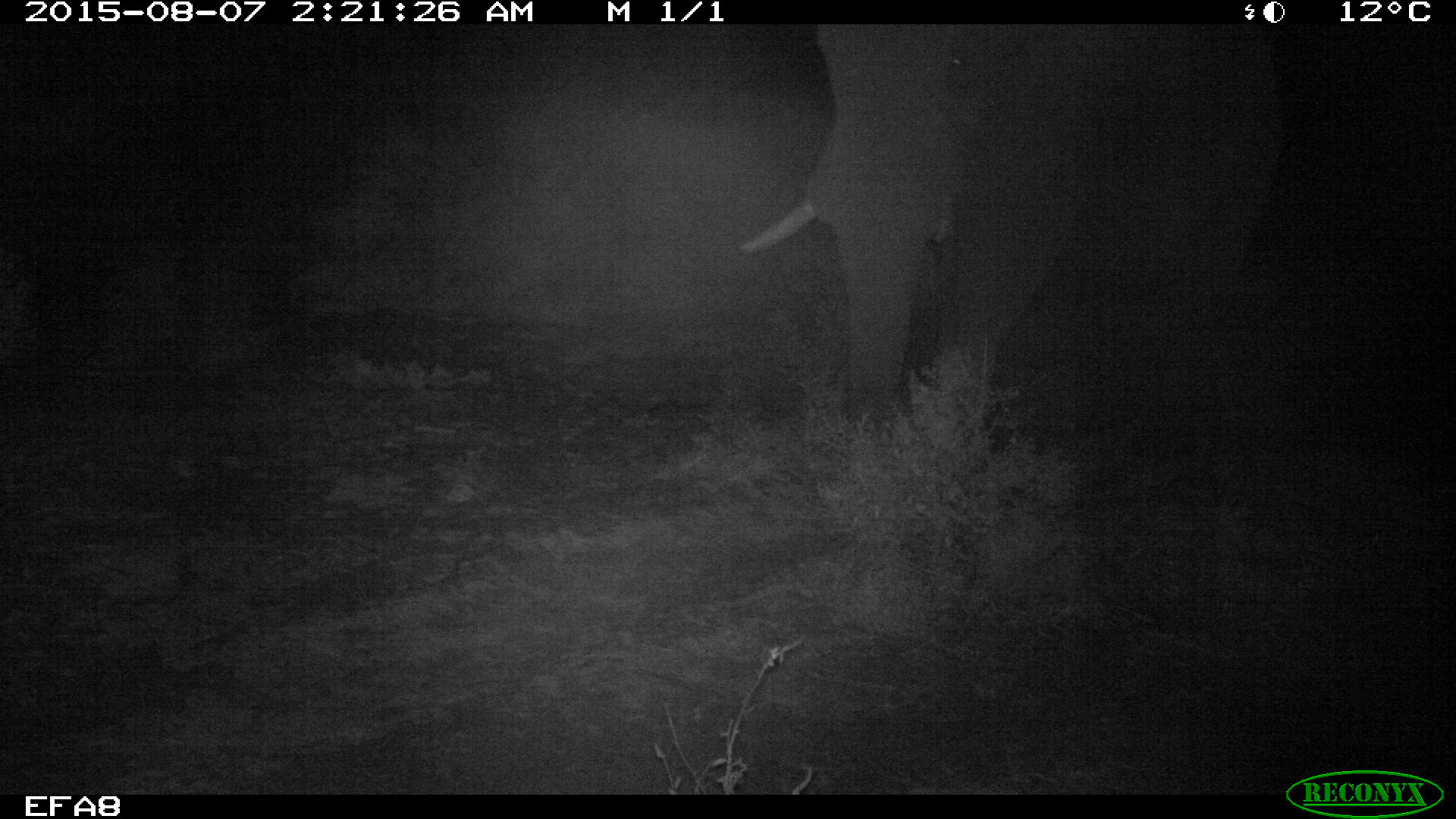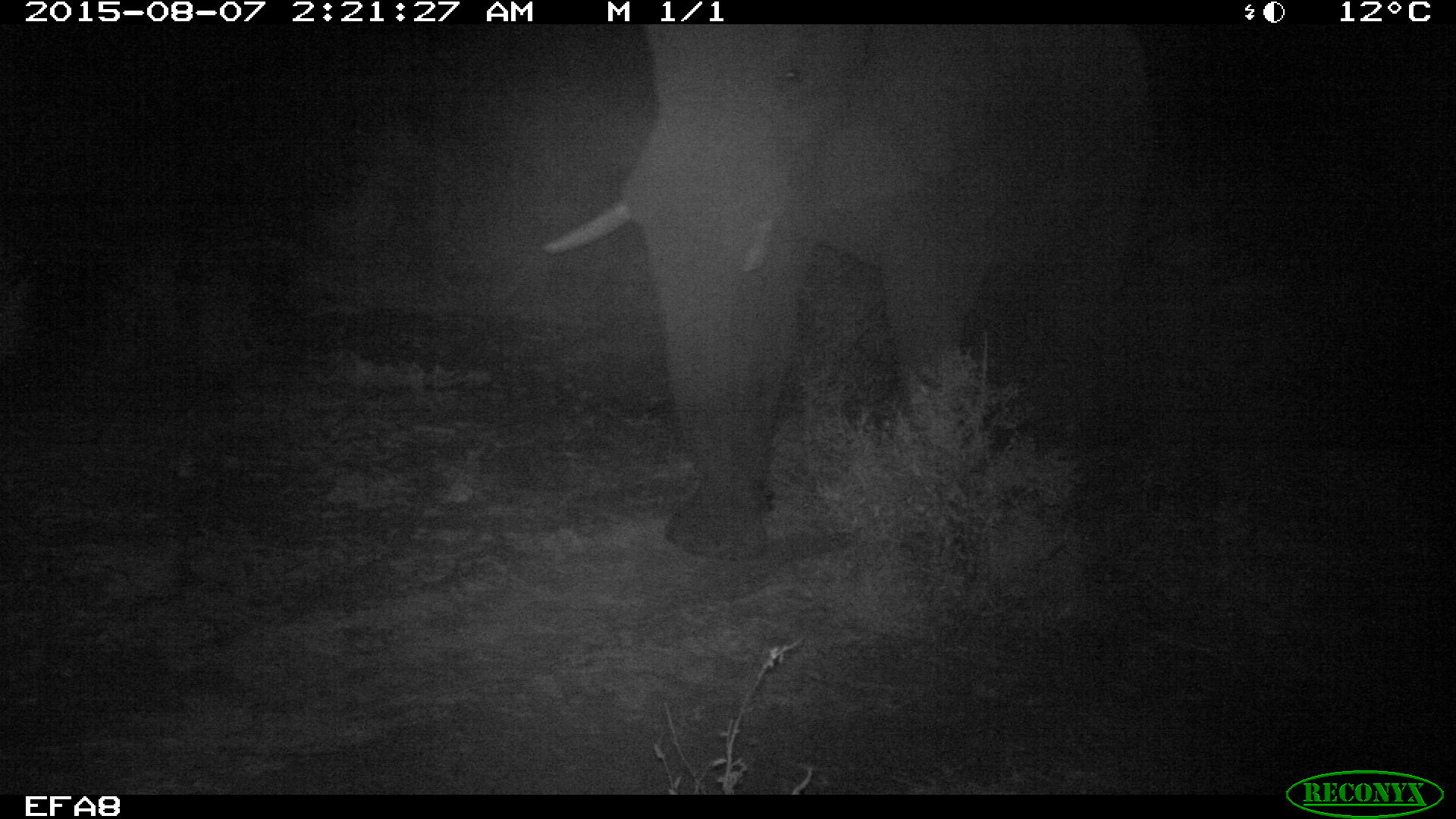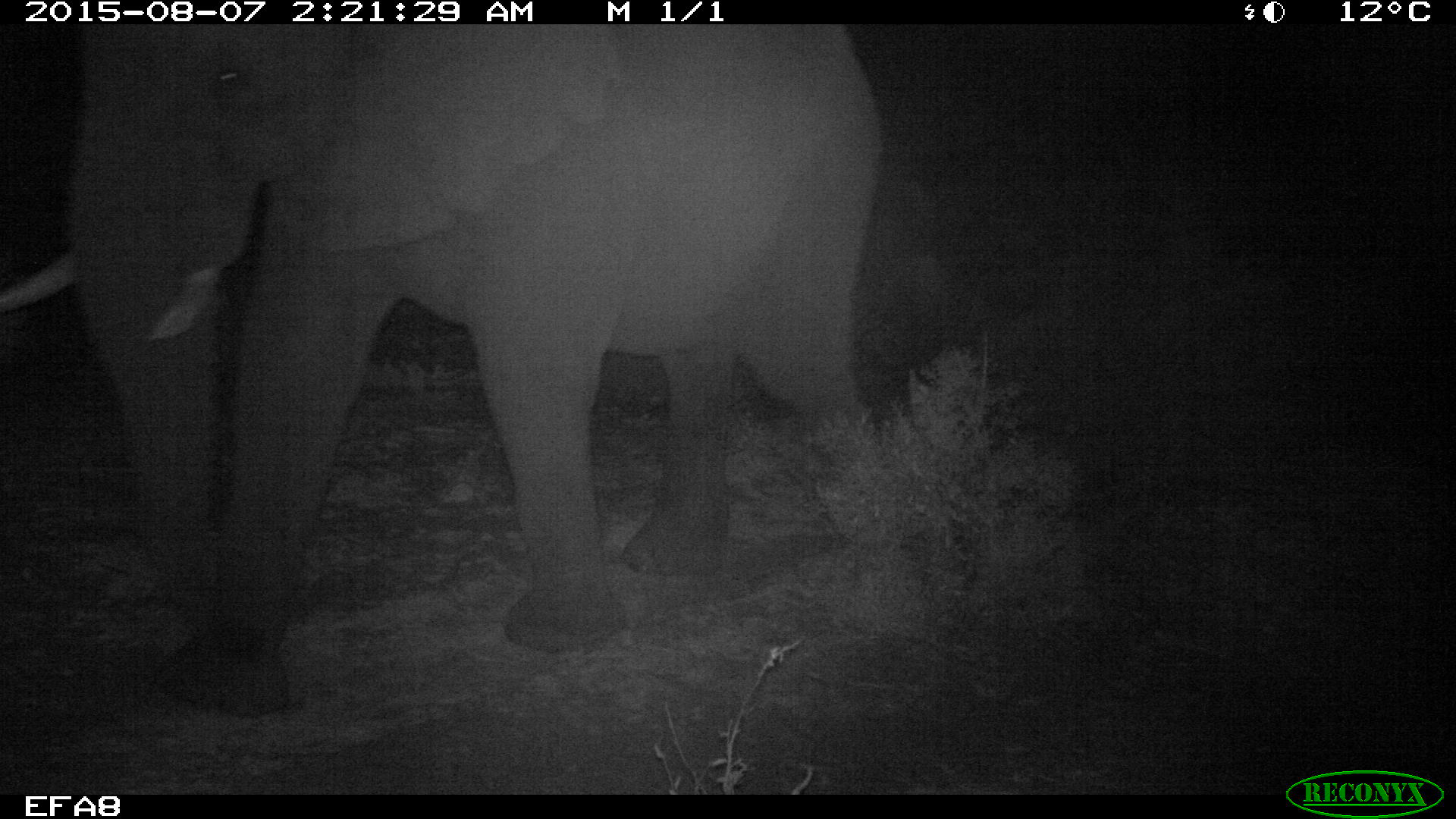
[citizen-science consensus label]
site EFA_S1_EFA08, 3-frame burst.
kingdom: Animalia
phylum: Chordata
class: Mammalia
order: Proboscidea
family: Elephantidae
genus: Loxodonta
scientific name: Loxodonta africana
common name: african bush elephant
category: elephant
Elephant (african bush elephant) (Loxodonta africana), count 1. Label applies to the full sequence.